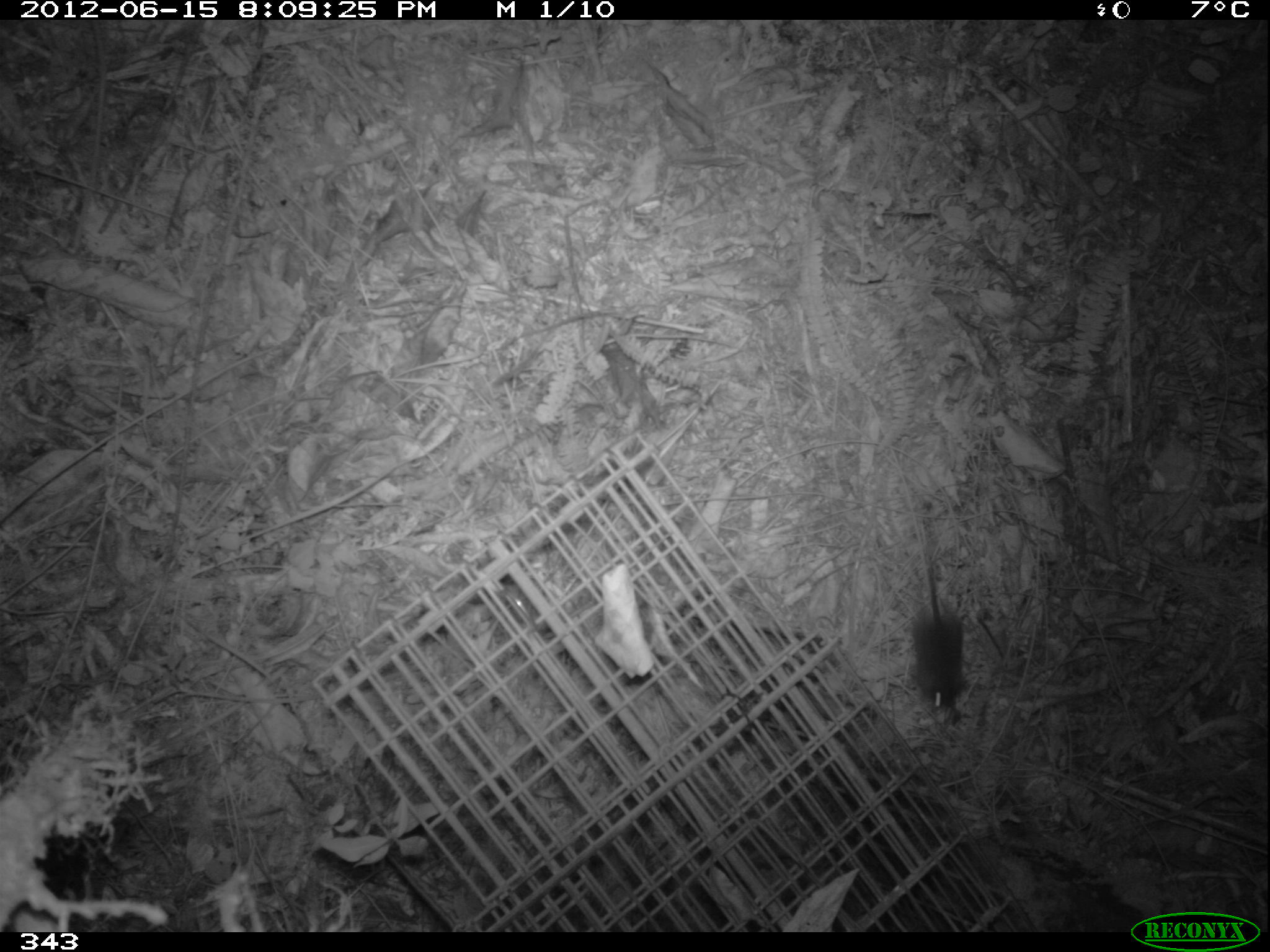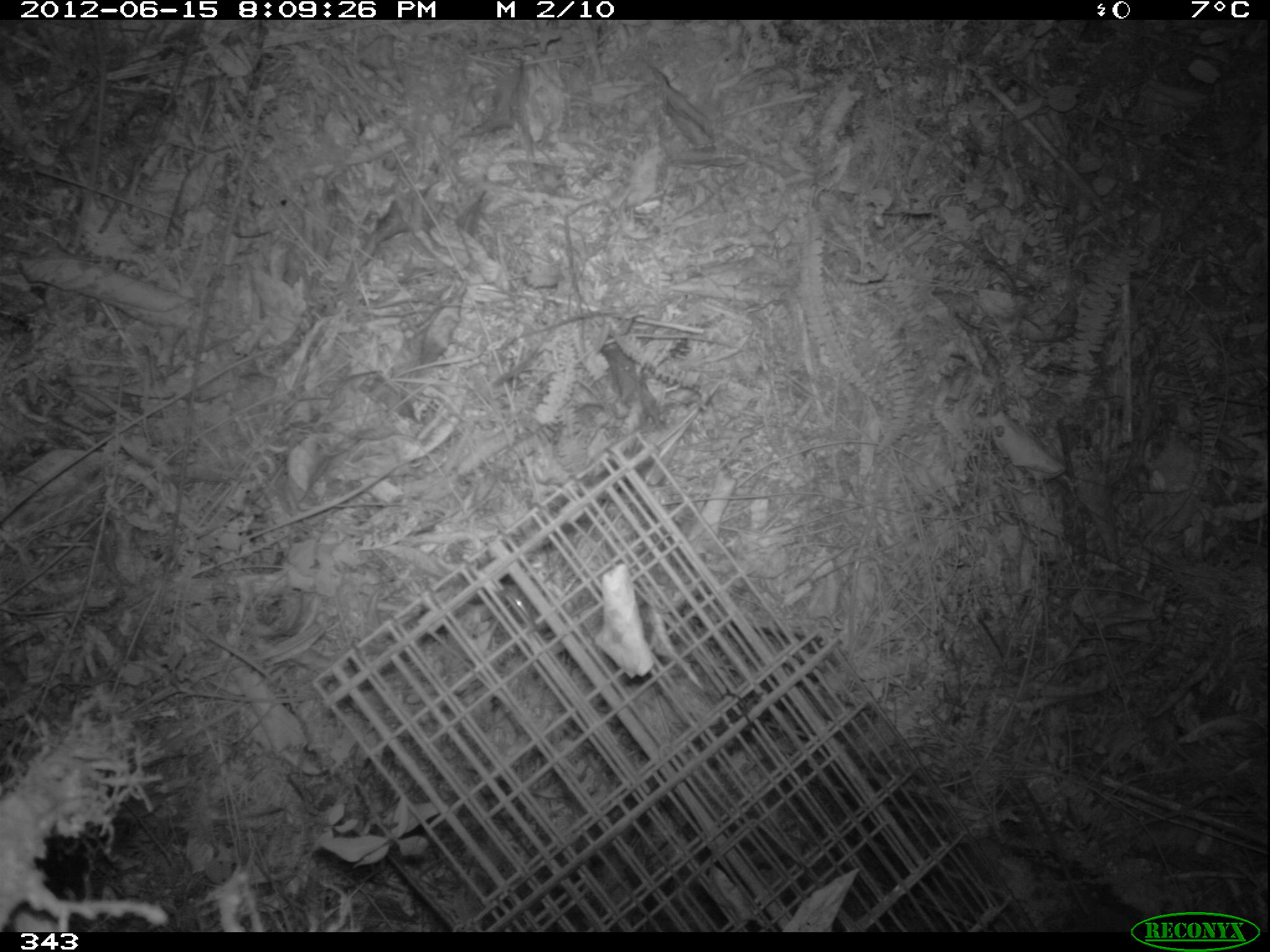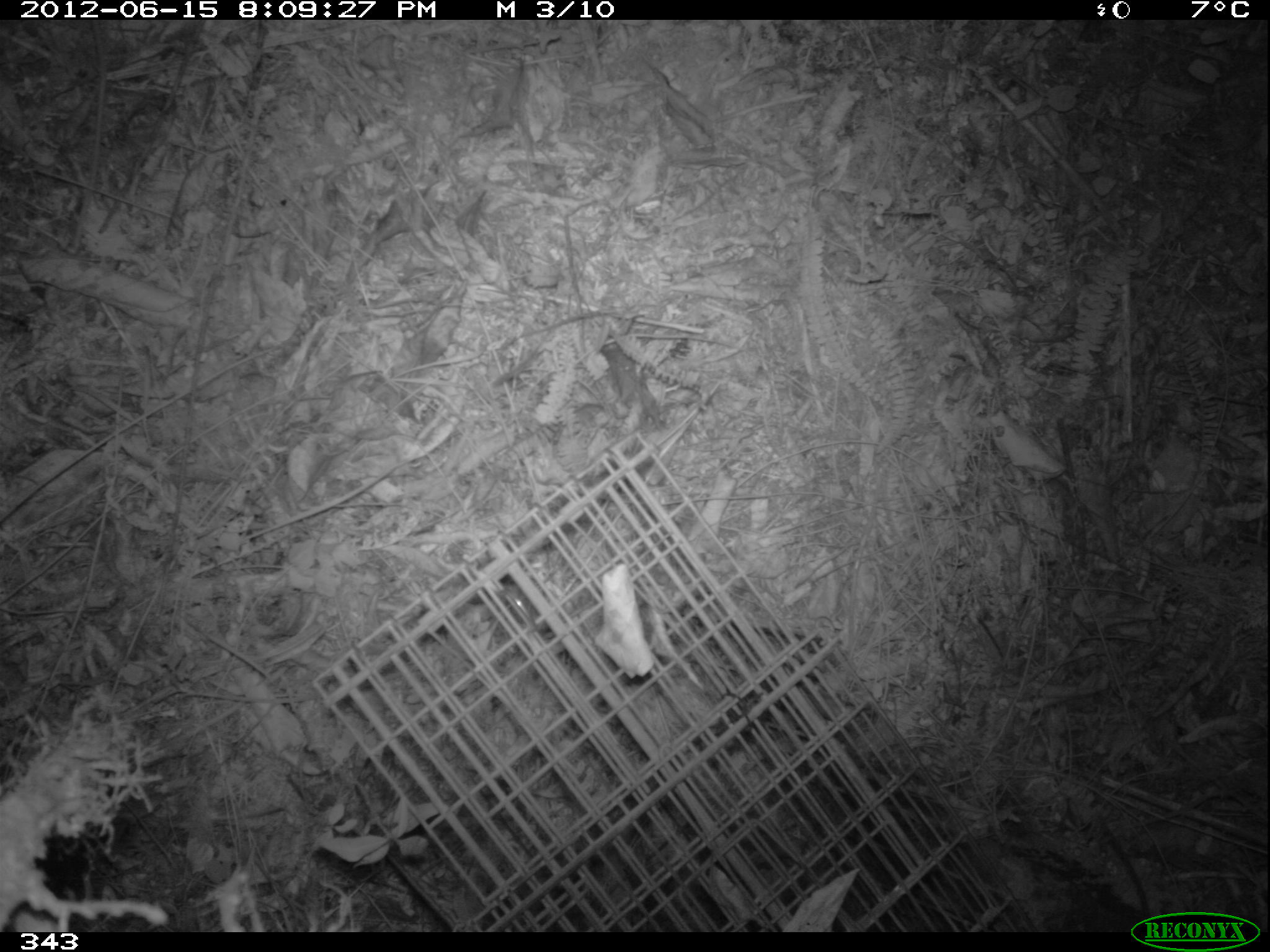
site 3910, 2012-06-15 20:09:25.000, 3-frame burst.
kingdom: Animalia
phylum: Chordata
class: Mammalia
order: Rodentia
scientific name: Rodentia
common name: rodents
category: unknown rodent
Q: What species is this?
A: Unknown rodent (rodents) (Rodentia).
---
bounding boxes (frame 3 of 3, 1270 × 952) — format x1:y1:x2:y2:
unknown rodent: 1089:809:1170:931